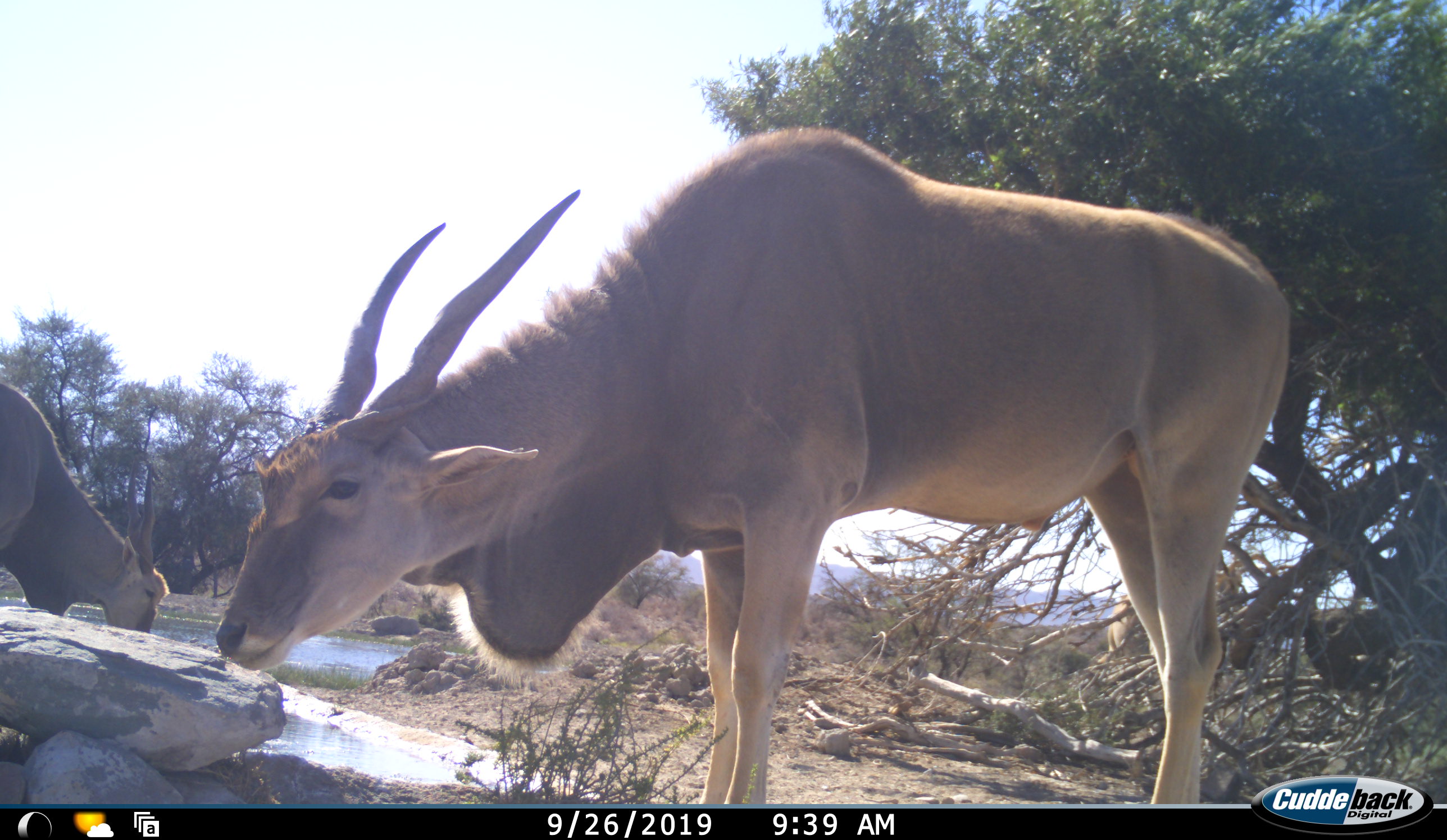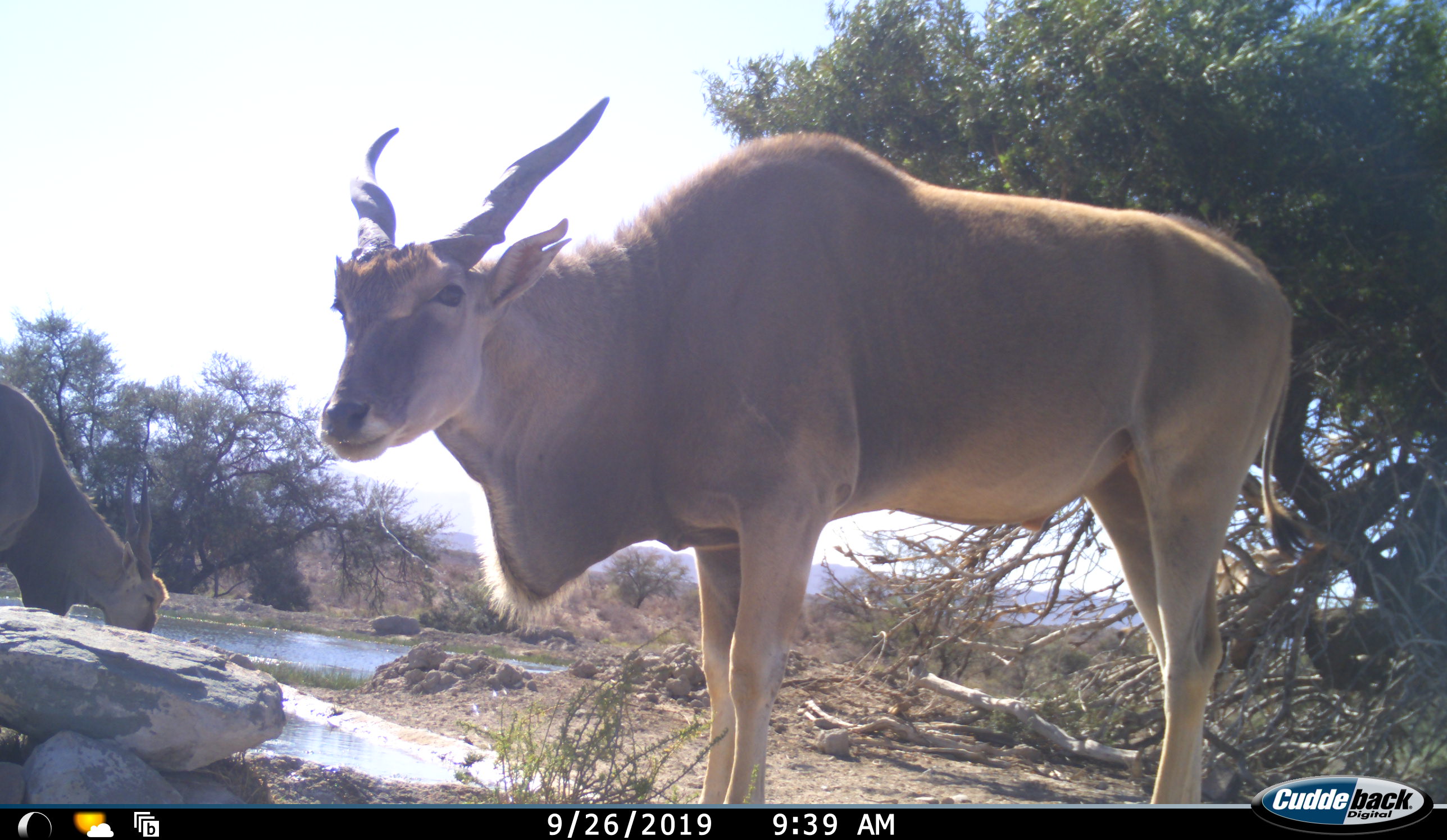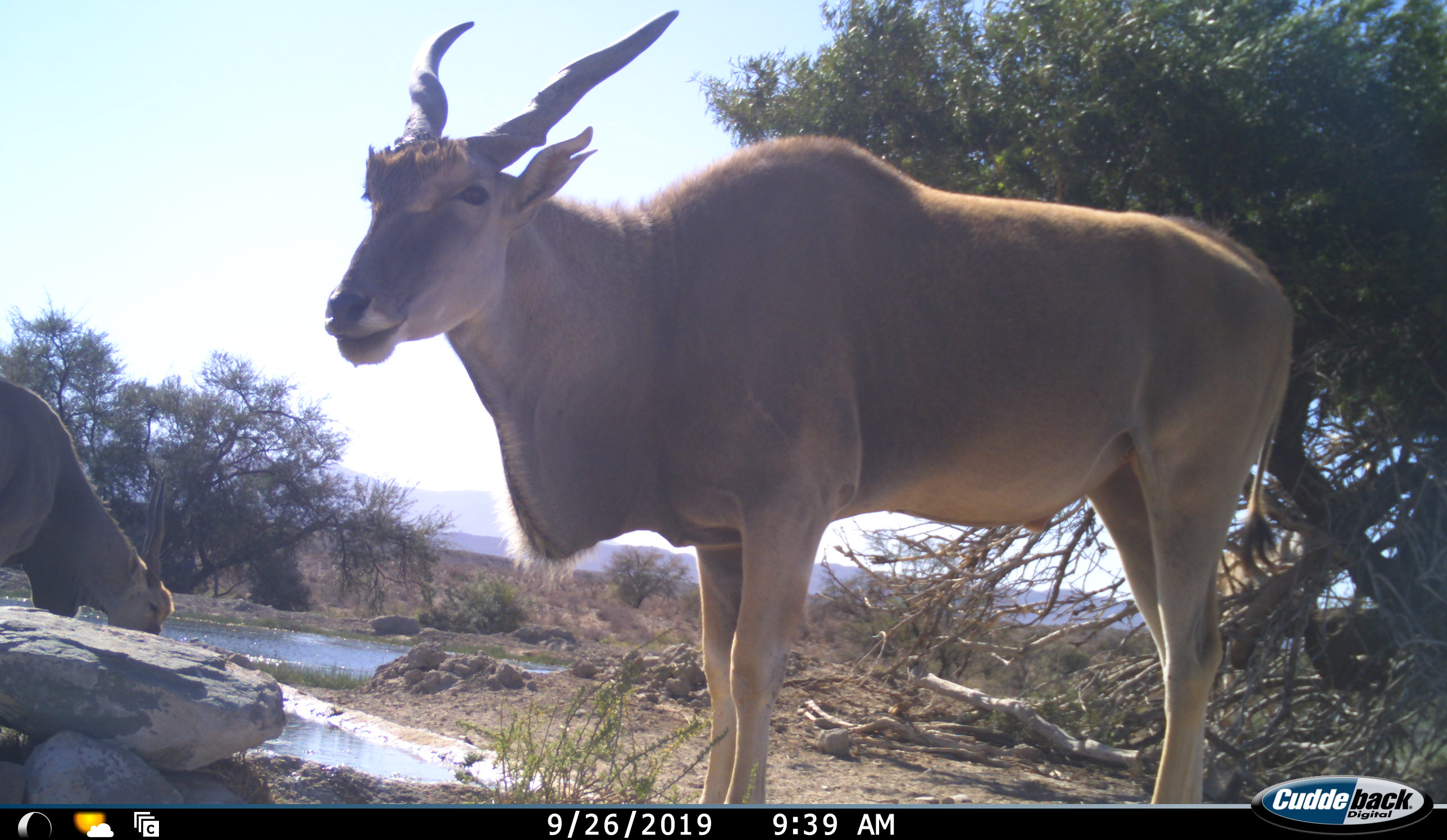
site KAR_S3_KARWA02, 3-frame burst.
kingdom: Animalia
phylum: Chordata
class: Mammalia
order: Artiodactyla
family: Bovidae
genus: Tragelaphus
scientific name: Tragelaphus oryx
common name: eland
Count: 2.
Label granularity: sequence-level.